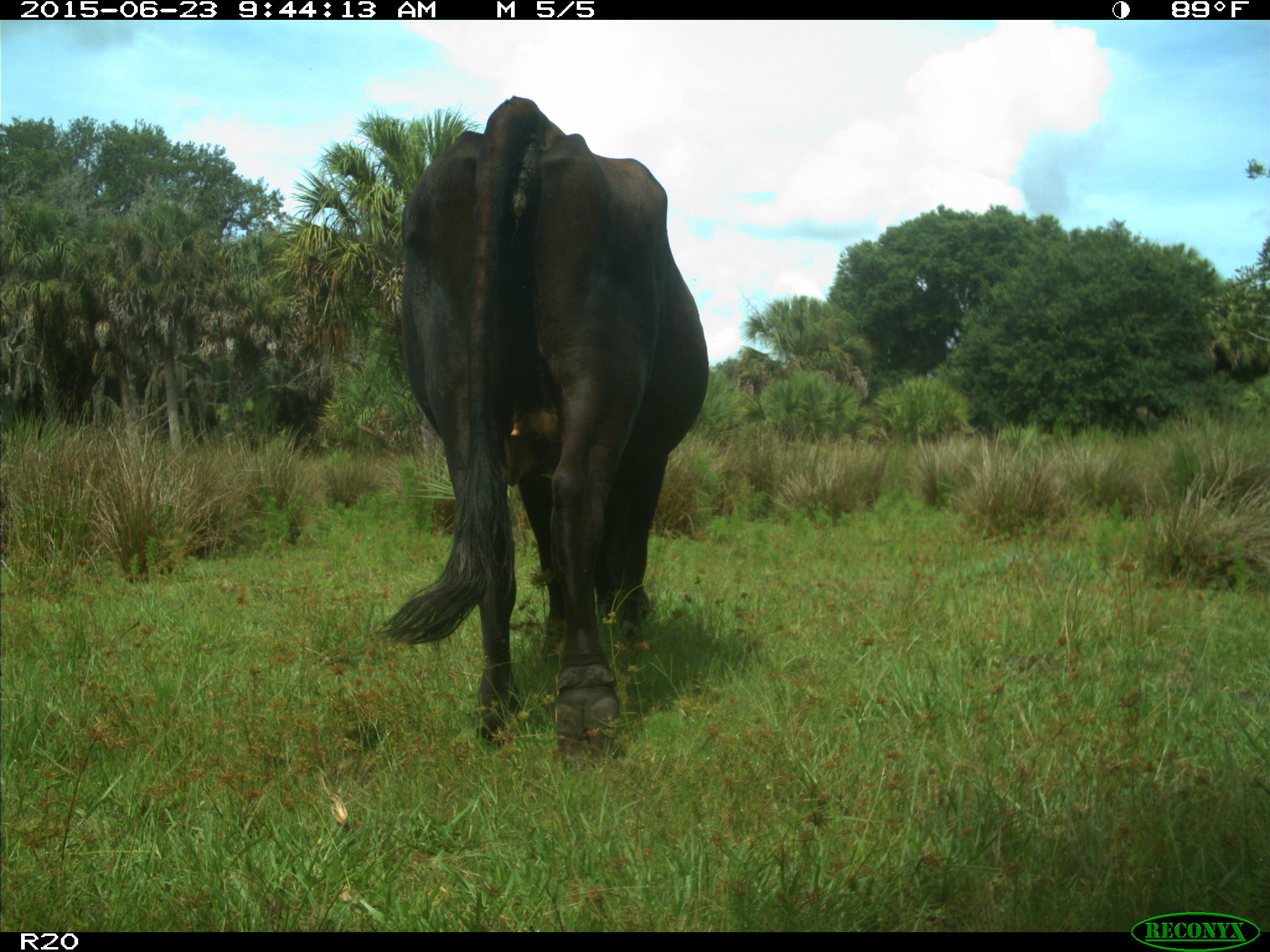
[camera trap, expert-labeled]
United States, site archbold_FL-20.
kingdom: Animalia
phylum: Chordata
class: Mammalia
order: Artiodactyla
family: Bovidae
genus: Bos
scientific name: Bos taurus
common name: domestic cow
Bos taurus (domestic cow).